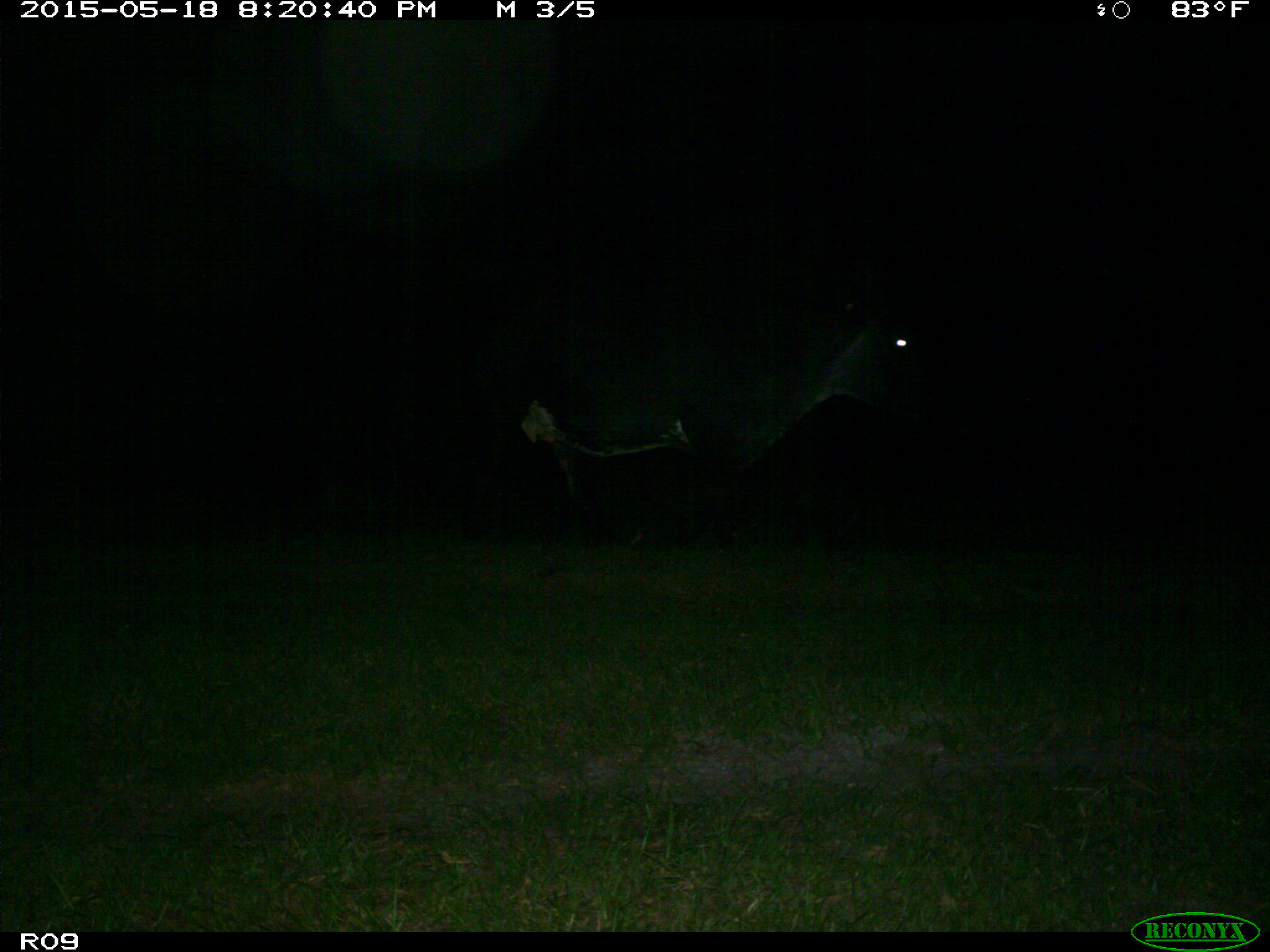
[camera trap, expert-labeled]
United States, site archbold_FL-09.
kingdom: Animalia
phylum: Chordata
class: Mammalia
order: Artiodactyla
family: Bovidae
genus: Bos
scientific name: Bos taurus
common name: domestic cow